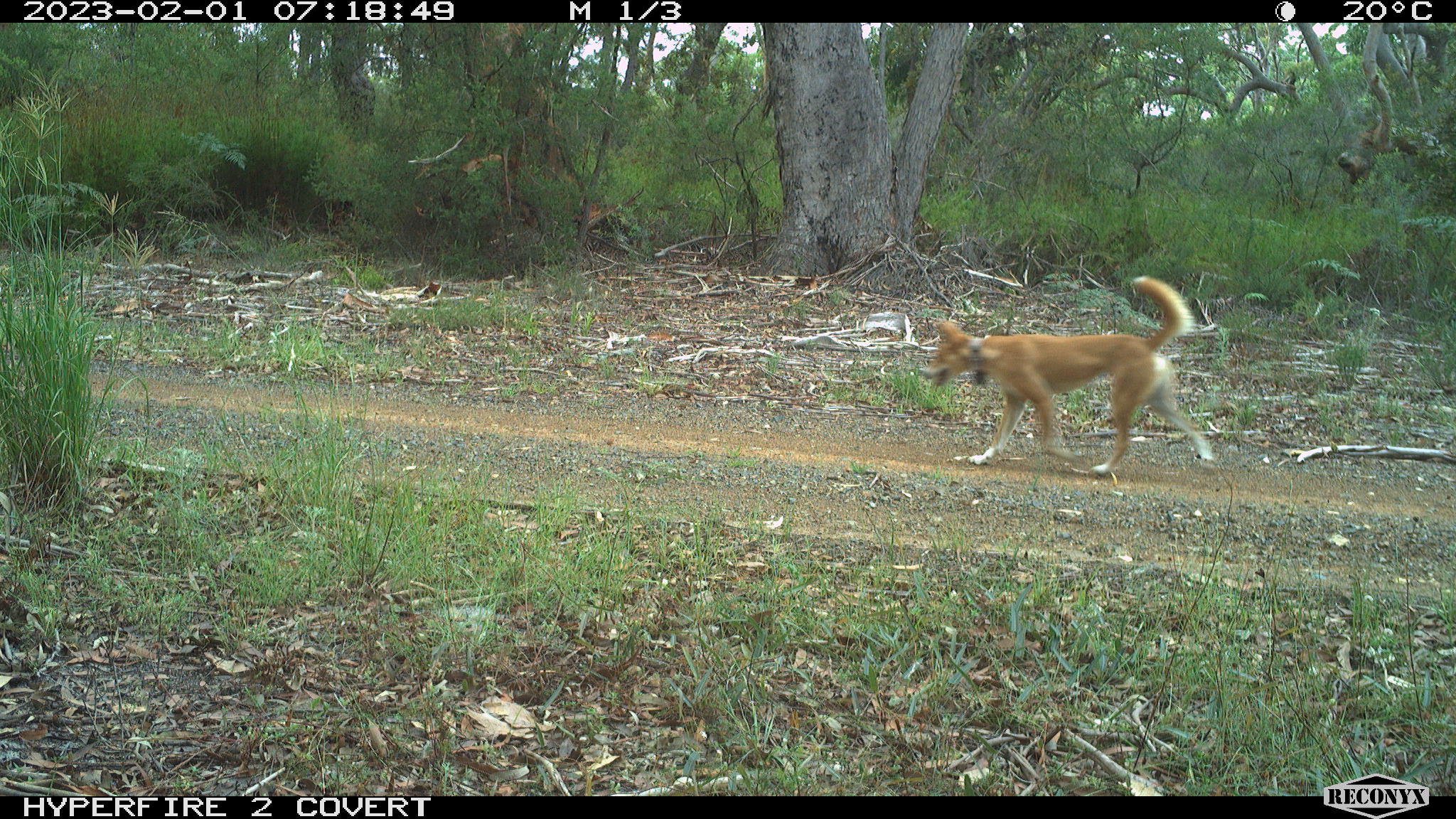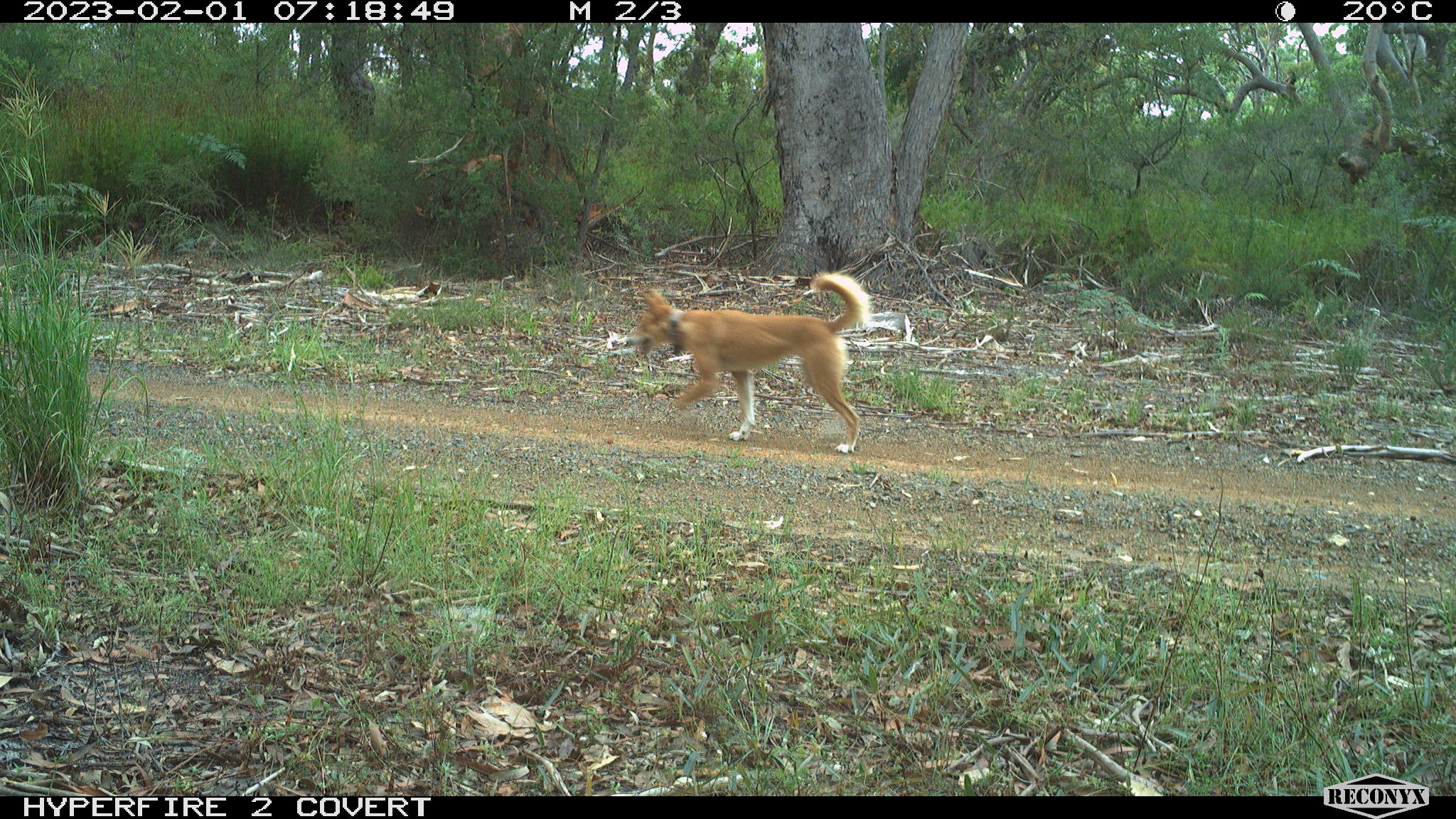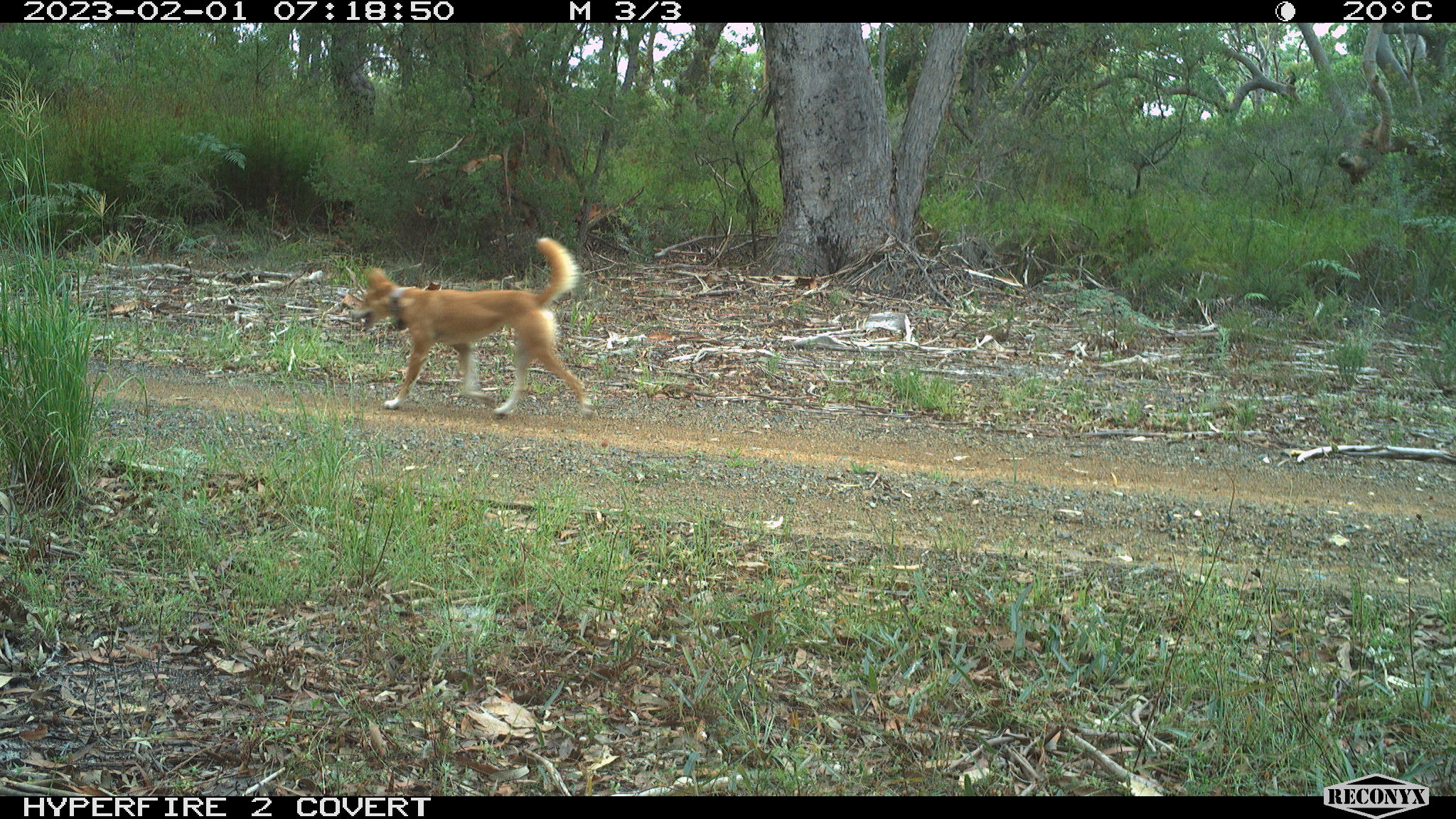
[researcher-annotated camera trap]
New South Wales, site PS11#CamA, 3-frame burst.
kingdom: Animalia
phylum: Chordata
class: Mammalia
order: Carnivora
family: Canidae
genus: Canis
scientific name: Canis familiaris dingo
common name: dingo